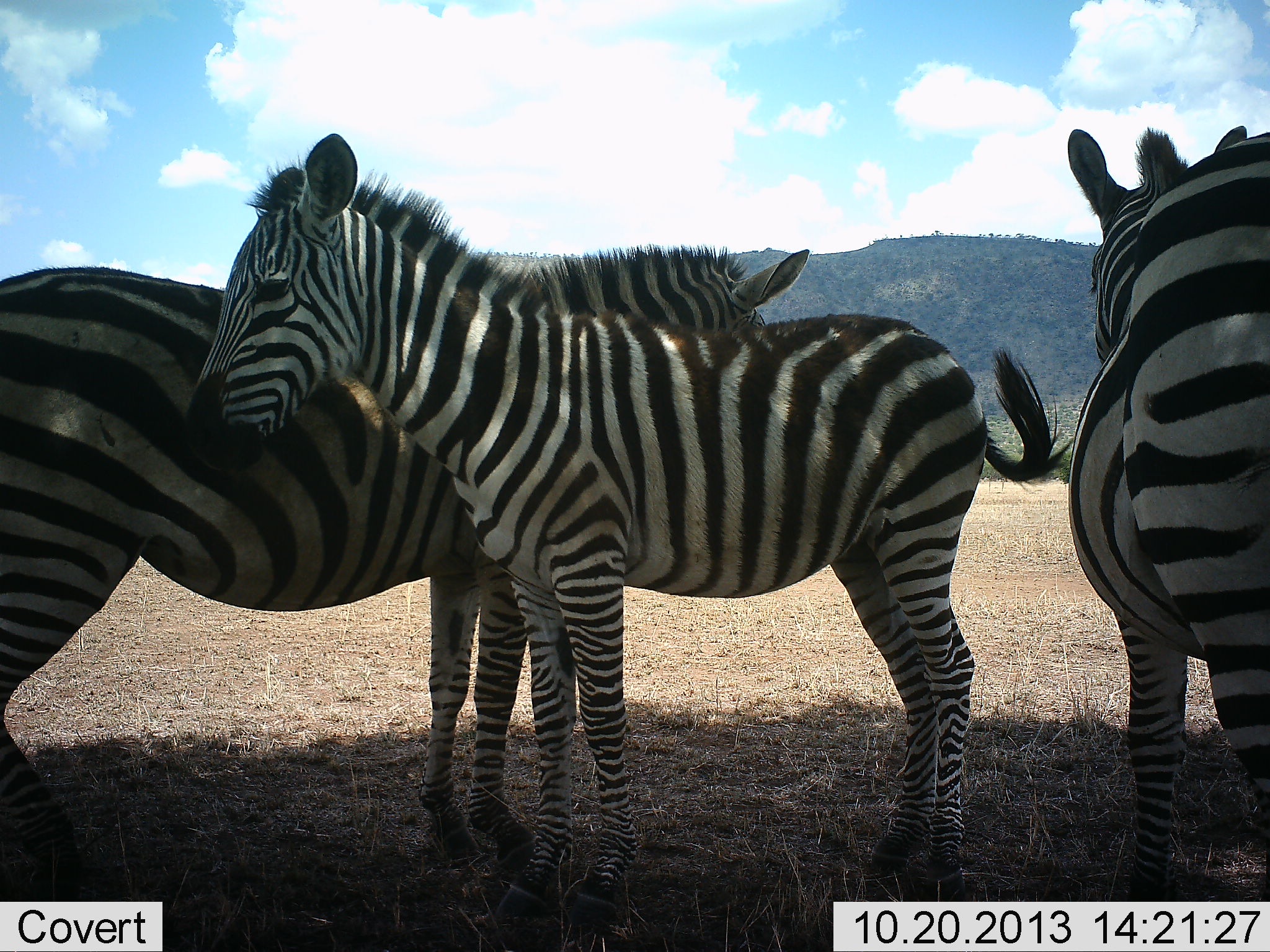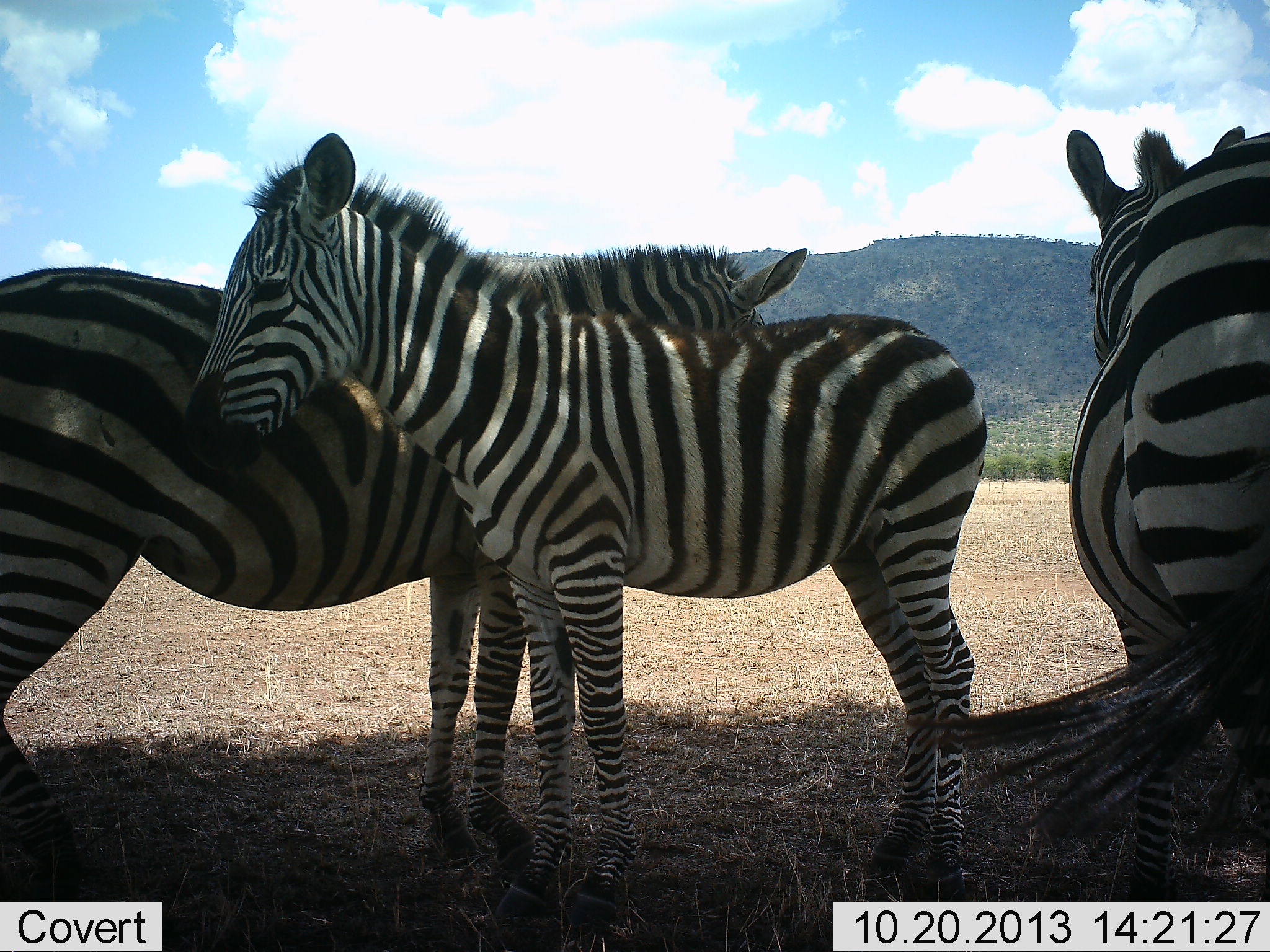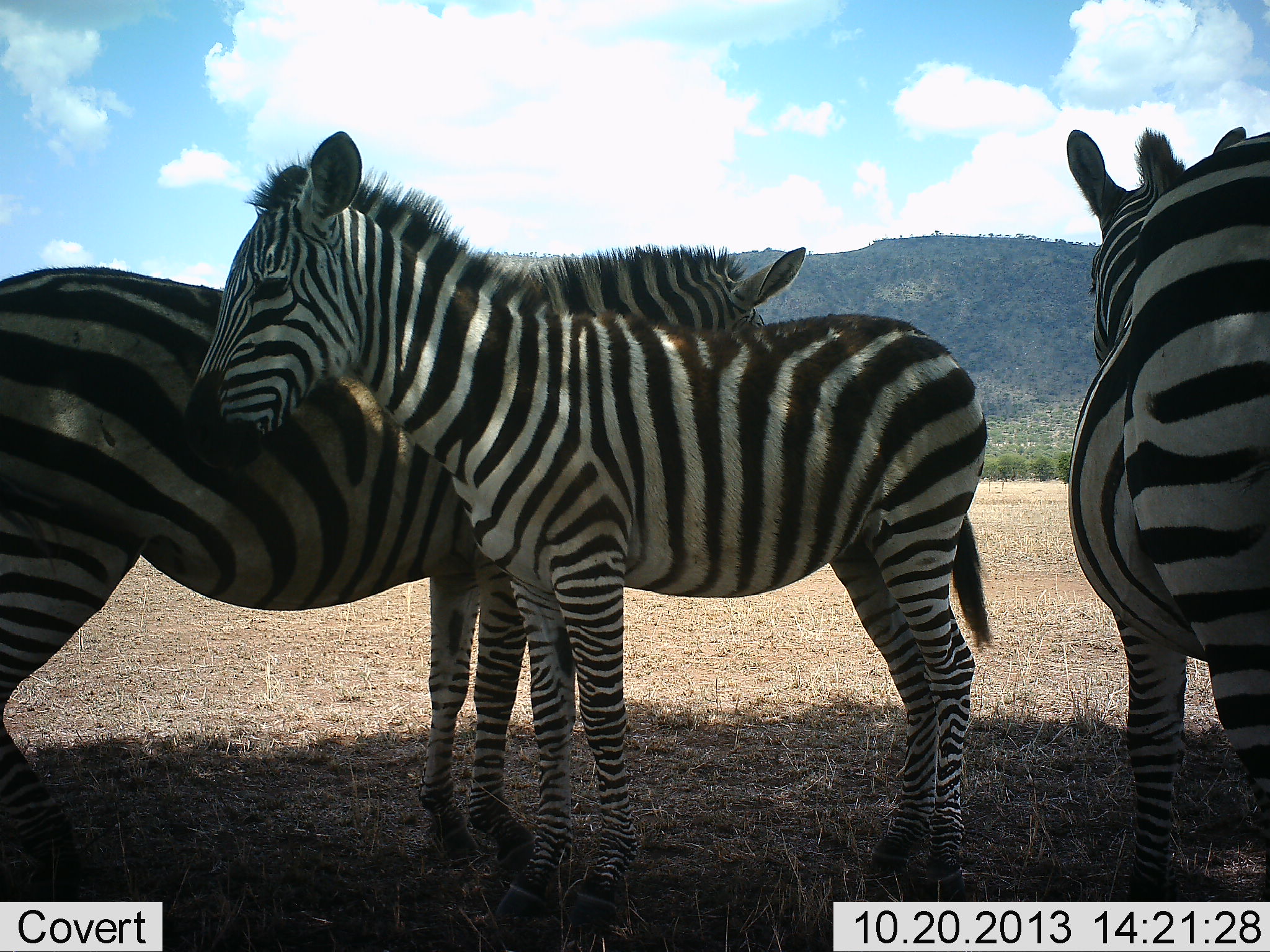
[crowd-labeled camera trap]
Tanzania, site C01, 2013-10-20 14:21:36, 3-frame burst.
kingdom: Animalia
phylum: Chordata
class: Mammalia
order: Perissodactyla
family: Equidae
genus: Equus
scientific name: Equus quagga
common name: plains zebra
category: zebra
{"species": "zebra (plains zebra) (Equus quagga)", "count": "3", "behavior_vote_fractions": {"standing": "100%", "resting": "20%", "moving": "0%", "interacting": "0%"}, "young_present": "30%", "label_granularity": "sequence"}